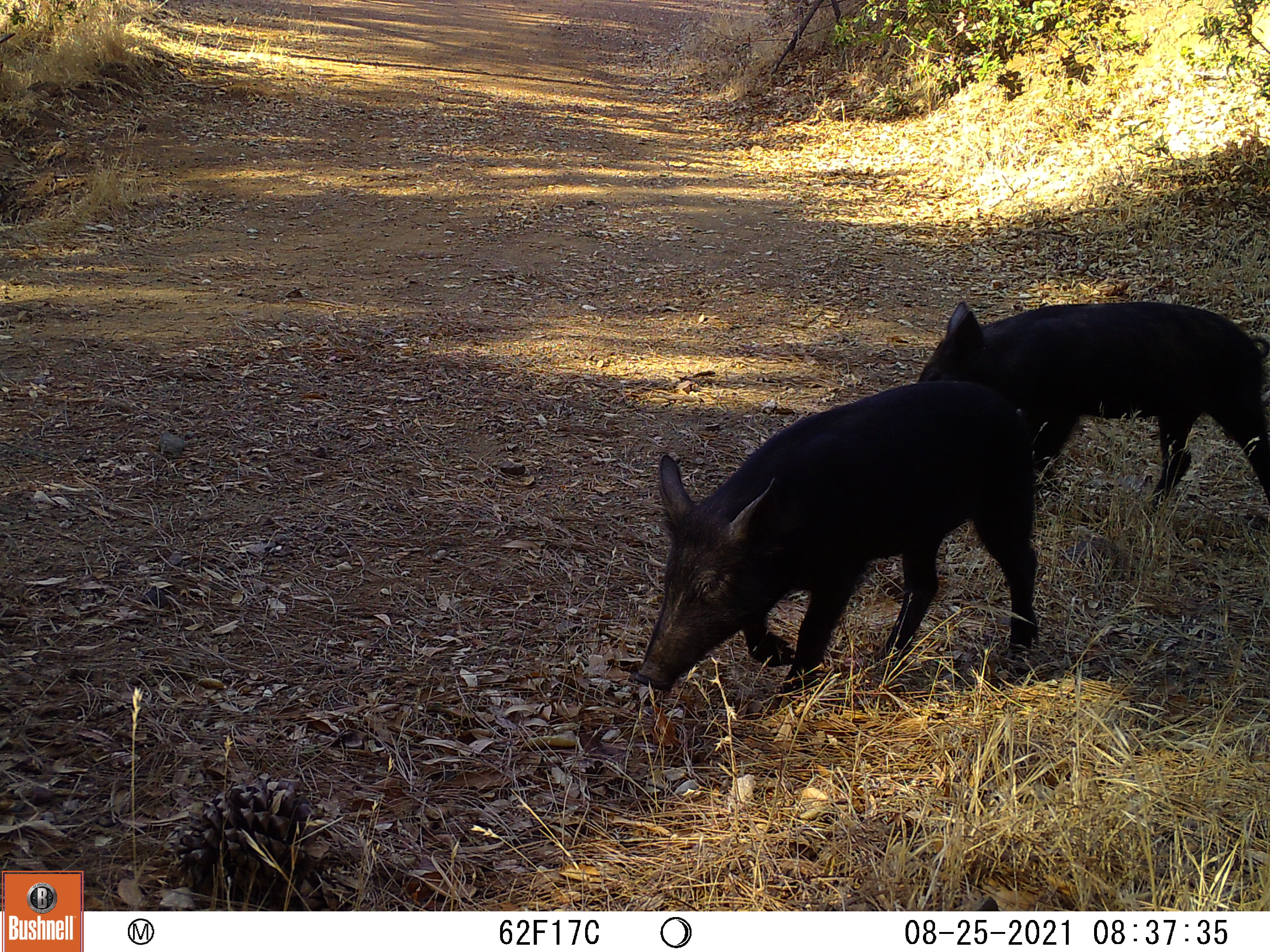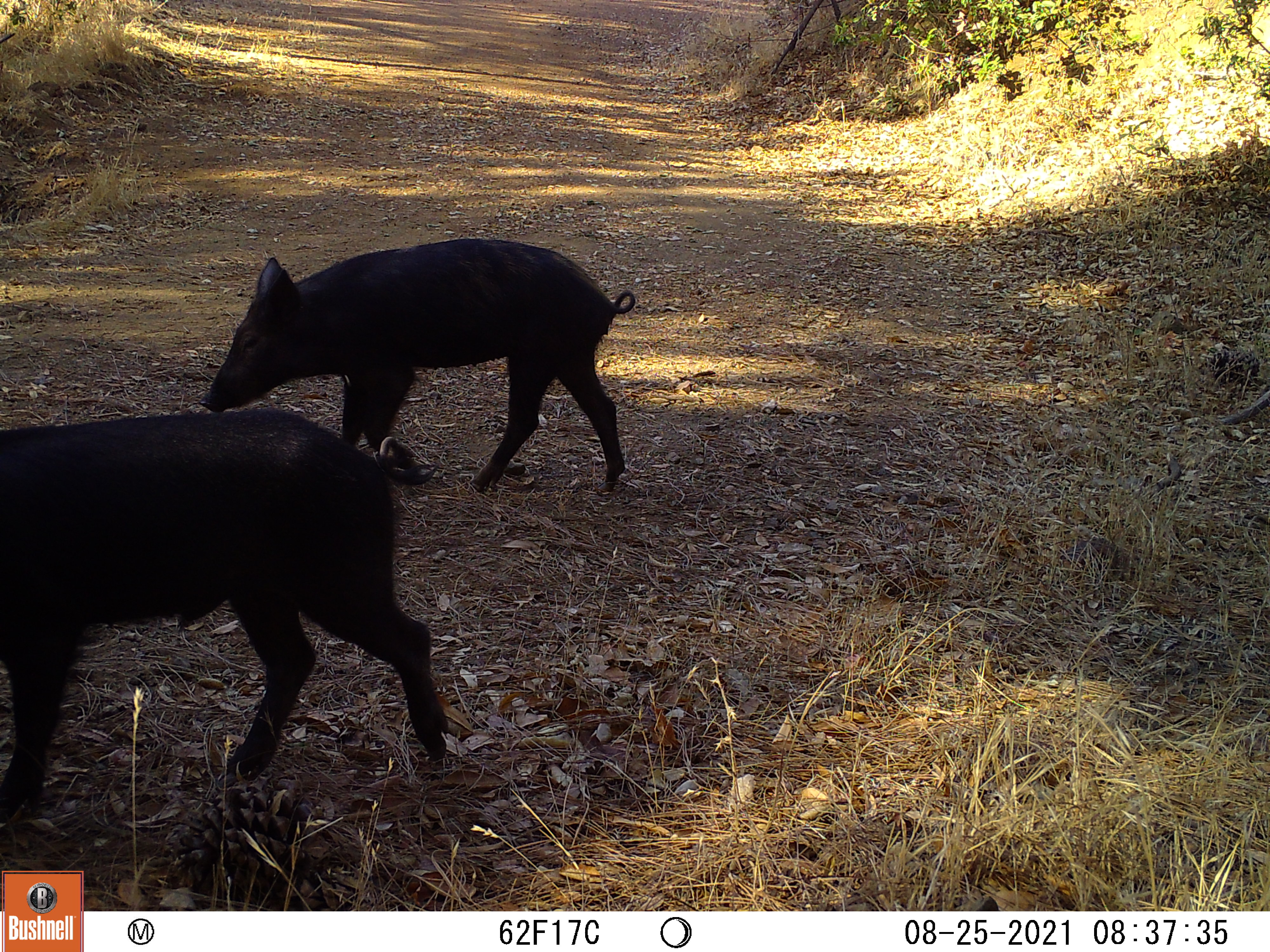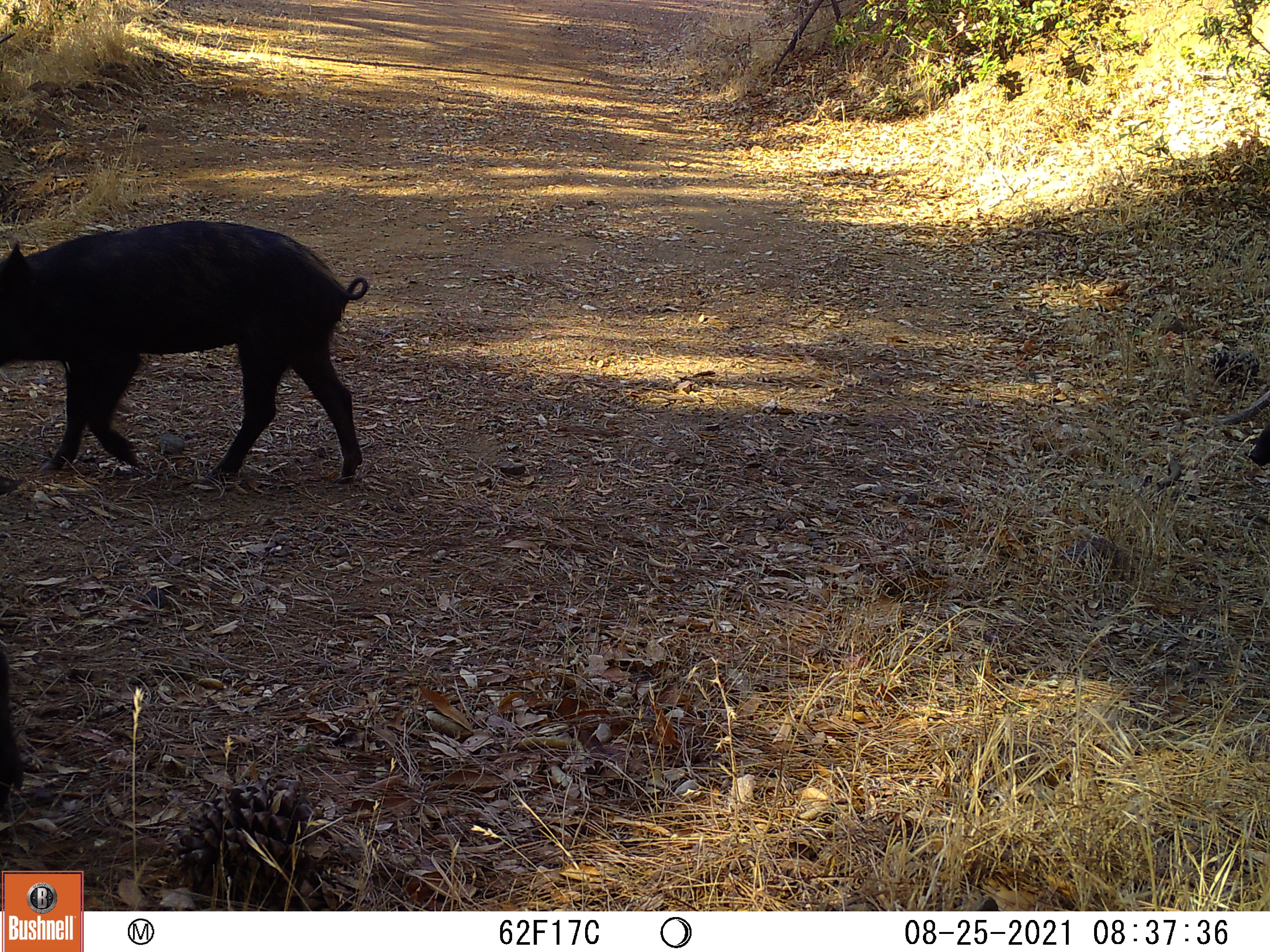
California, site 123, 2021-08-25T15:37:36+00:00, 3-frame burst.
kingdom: Animalia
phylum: Chordata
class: Mammalia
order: Artiodactyla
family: Suidae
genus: Sus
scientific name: Sus scrofa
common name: wild boar